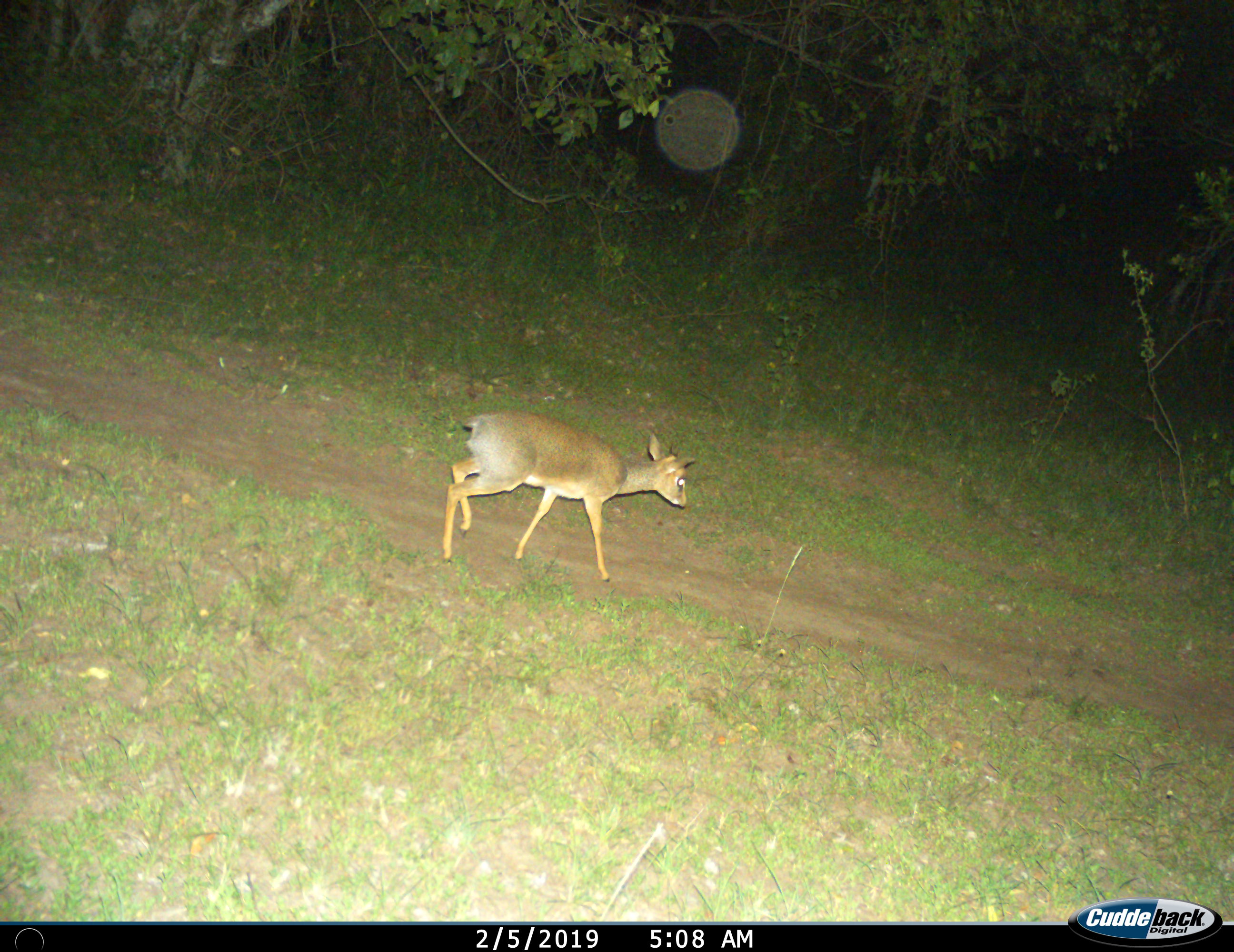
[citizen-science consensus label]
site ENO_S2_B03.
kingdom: Animalia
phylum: Chordata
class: Mammalia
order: Artiodactyla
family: Bovidae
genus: Madoqua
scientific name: Madoqua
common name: dik-dik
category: dikdik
Dikdik (dik-dik) (Madoqua), count 1. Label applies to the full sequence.